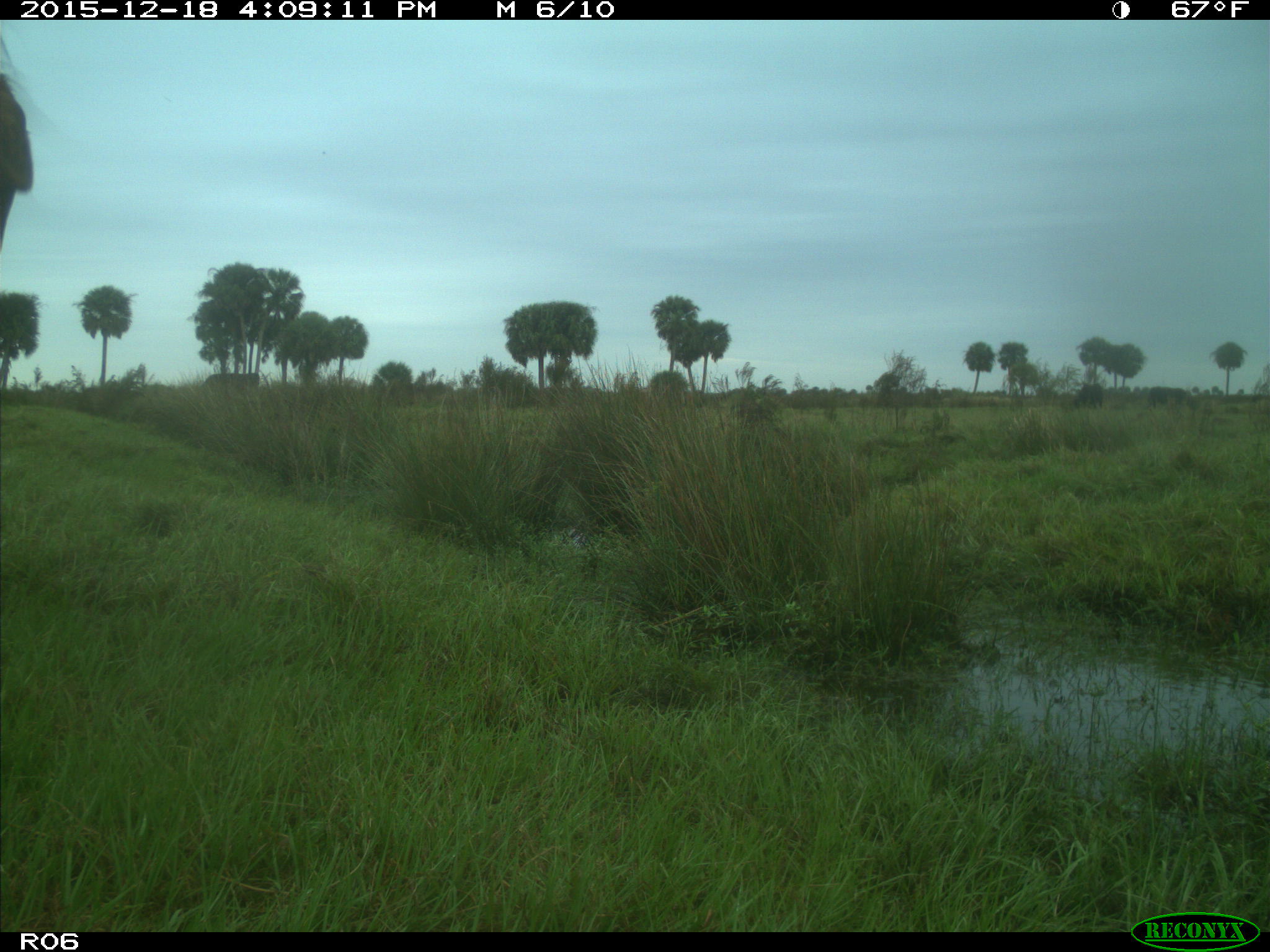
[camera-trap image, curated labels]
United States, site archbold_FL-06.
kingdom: Animalia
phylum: Chordata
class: Mammalia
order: Artiodactyla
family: Bovidae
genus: Bos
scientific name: Bos taurus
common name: domestic cow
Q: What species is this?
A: Bos taurus (domestic cow).